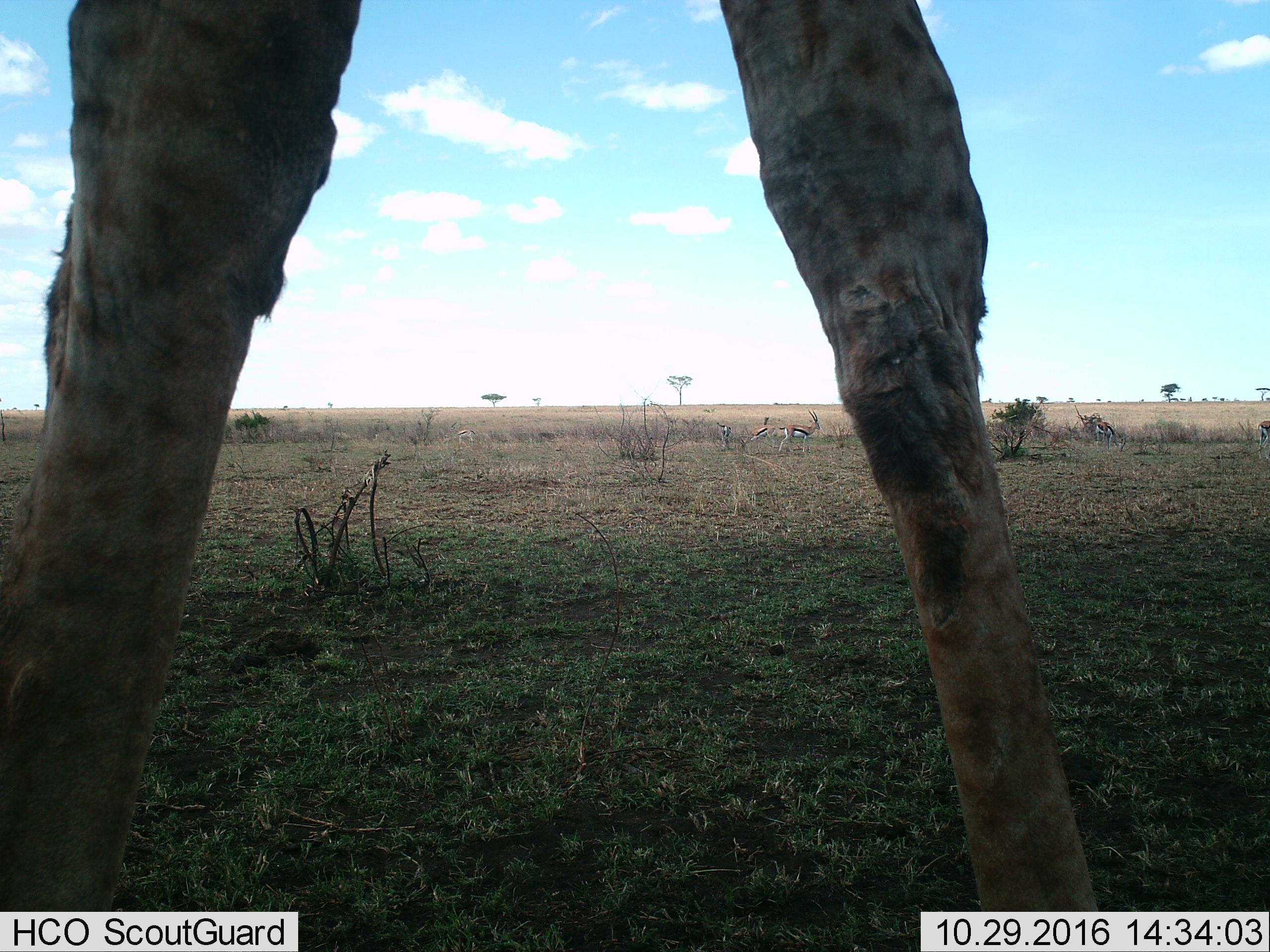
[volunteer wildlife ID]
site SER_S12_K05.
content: unidentified animal